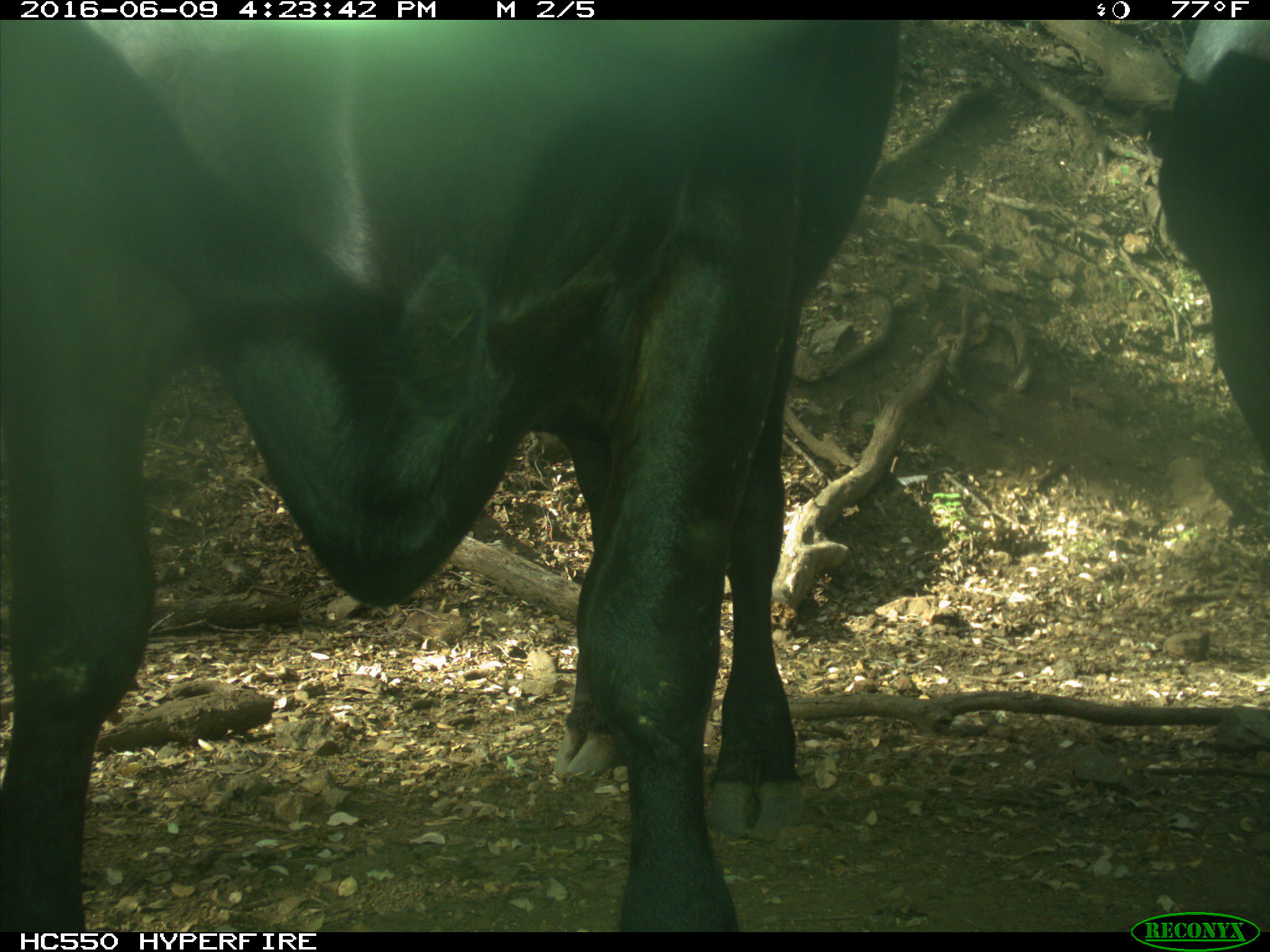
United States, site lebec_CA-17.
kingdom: Animalia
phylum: Chordata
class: Mammalia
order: Artiodactyla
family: Bovidae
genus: Bos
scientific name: Bos taurus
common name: domestic cow